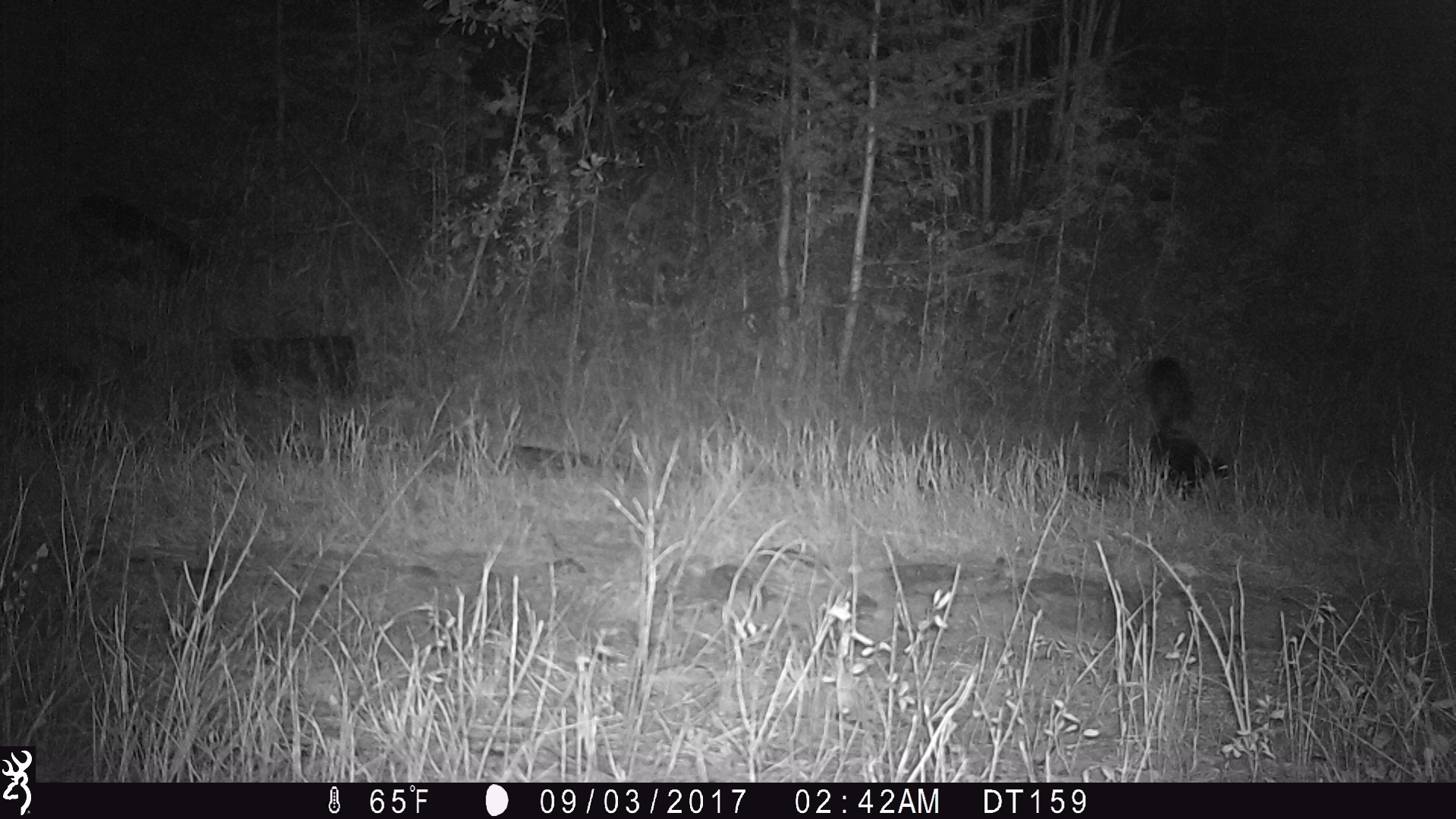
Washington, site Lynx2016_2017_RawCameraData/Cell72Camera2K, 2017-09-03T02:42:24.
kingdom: Animalia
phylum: Chordata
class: Mammalia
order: Carnivora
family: Mephitidae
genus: Mephitis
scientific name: Mephitis mephitis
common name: striped skunk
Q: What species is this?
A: Mephitis mephitis (striped skunk).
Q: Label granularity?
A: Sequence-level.